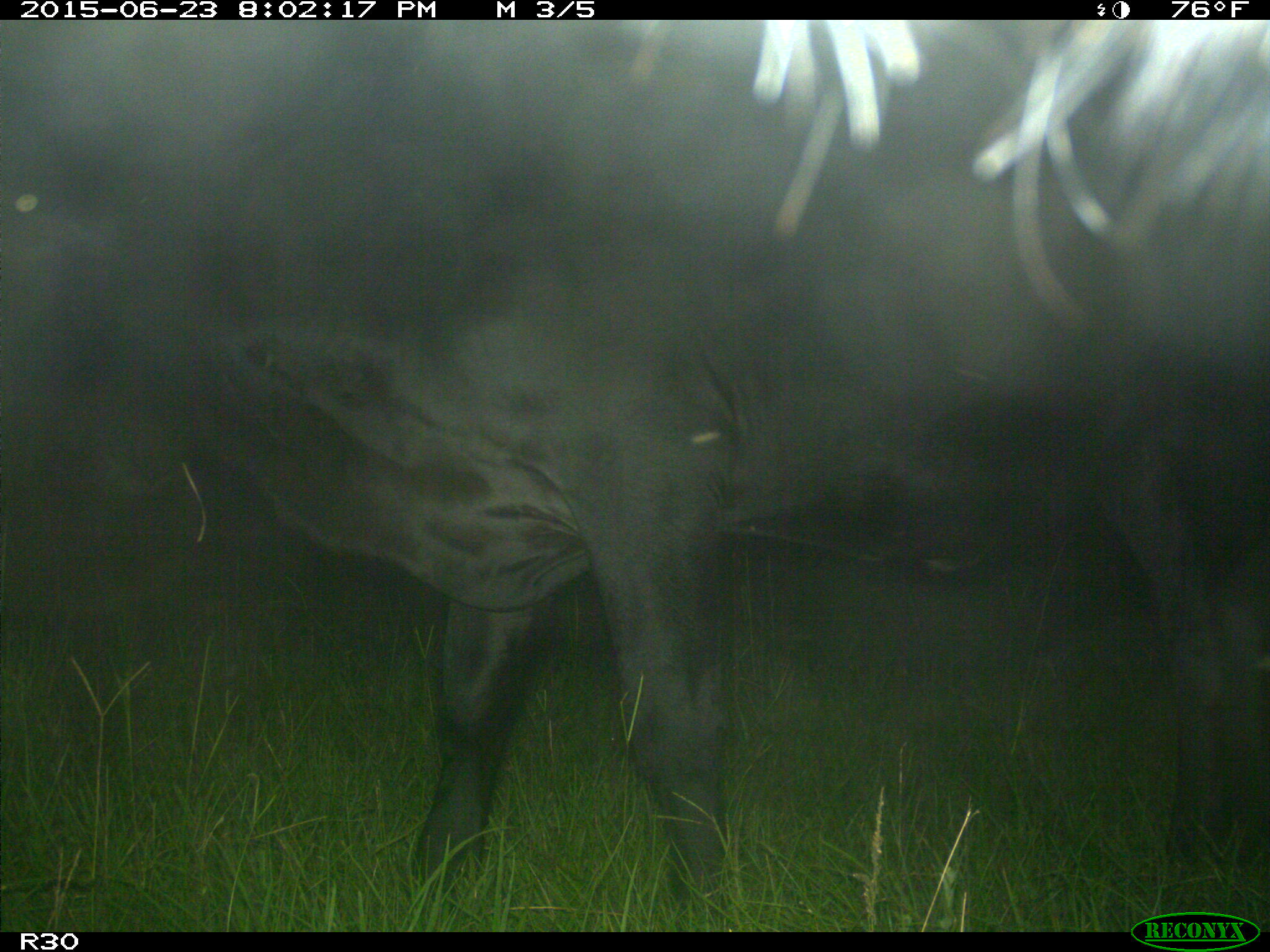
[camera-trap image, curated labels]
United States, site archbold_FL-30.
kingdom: Animalia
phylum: Chordata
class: Mammalia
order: Artiodactyla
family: Bovidae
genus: Bos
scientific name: Bos taurus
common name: domestic cow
Bos taurus (domestic cow).